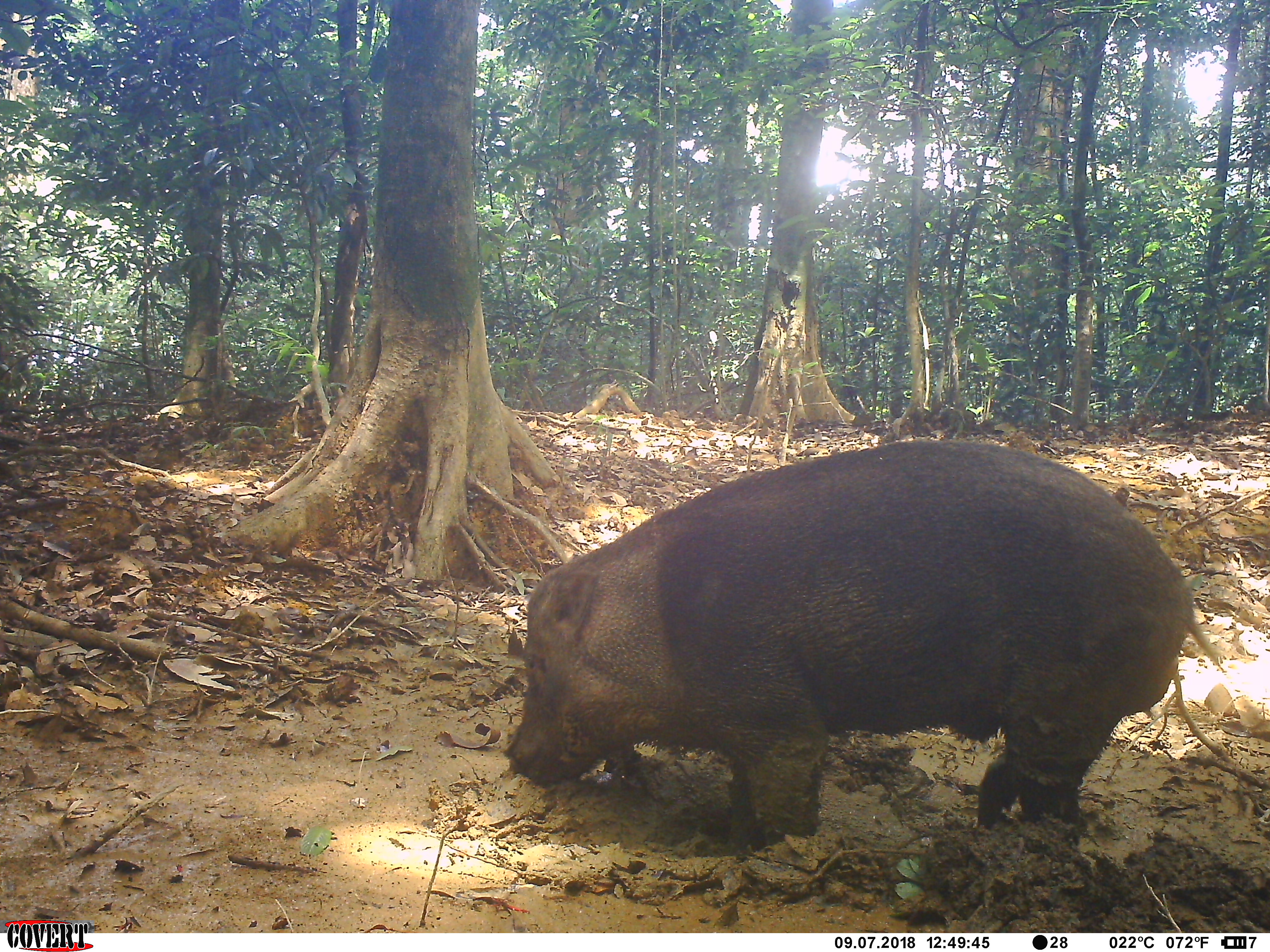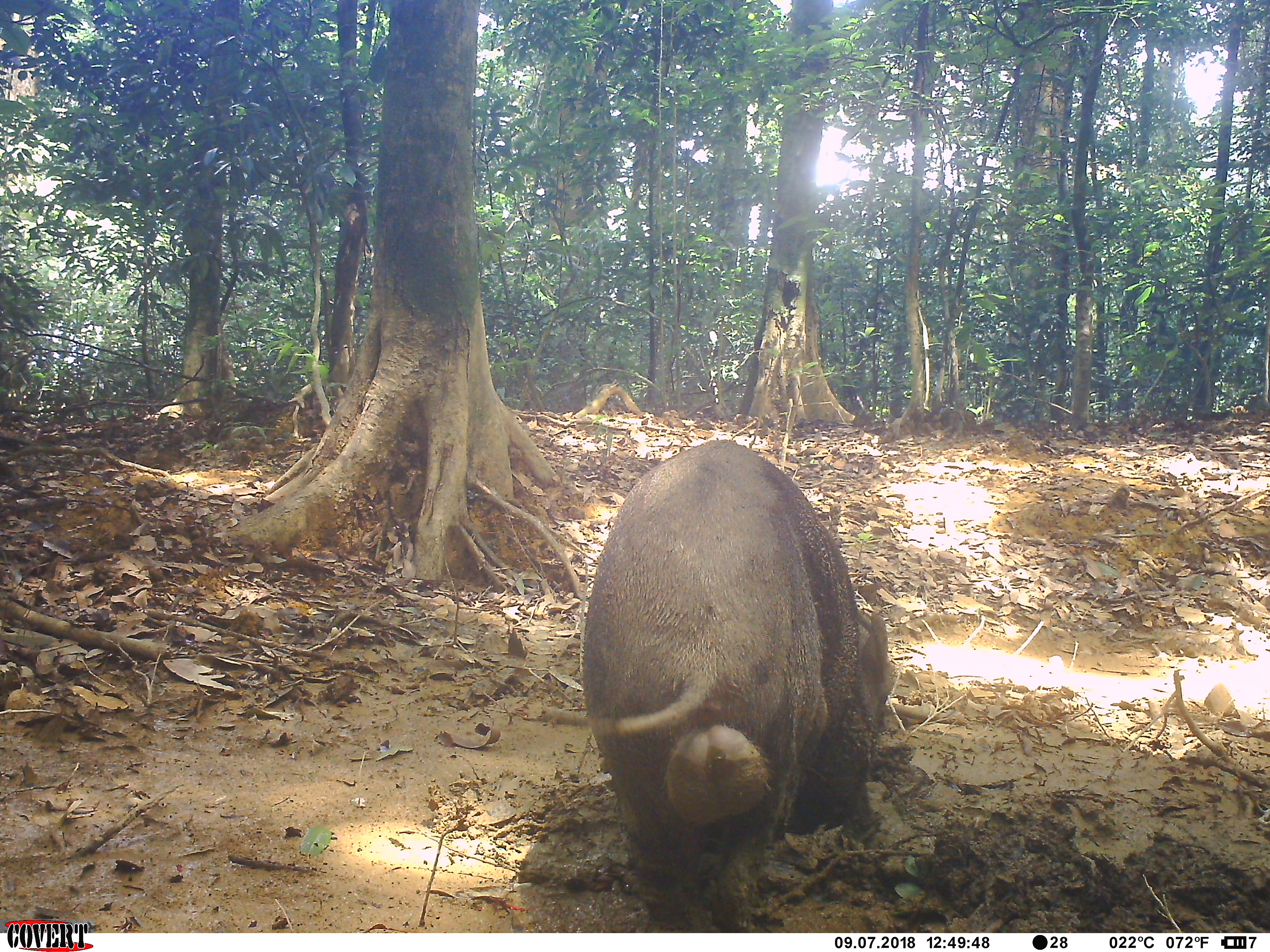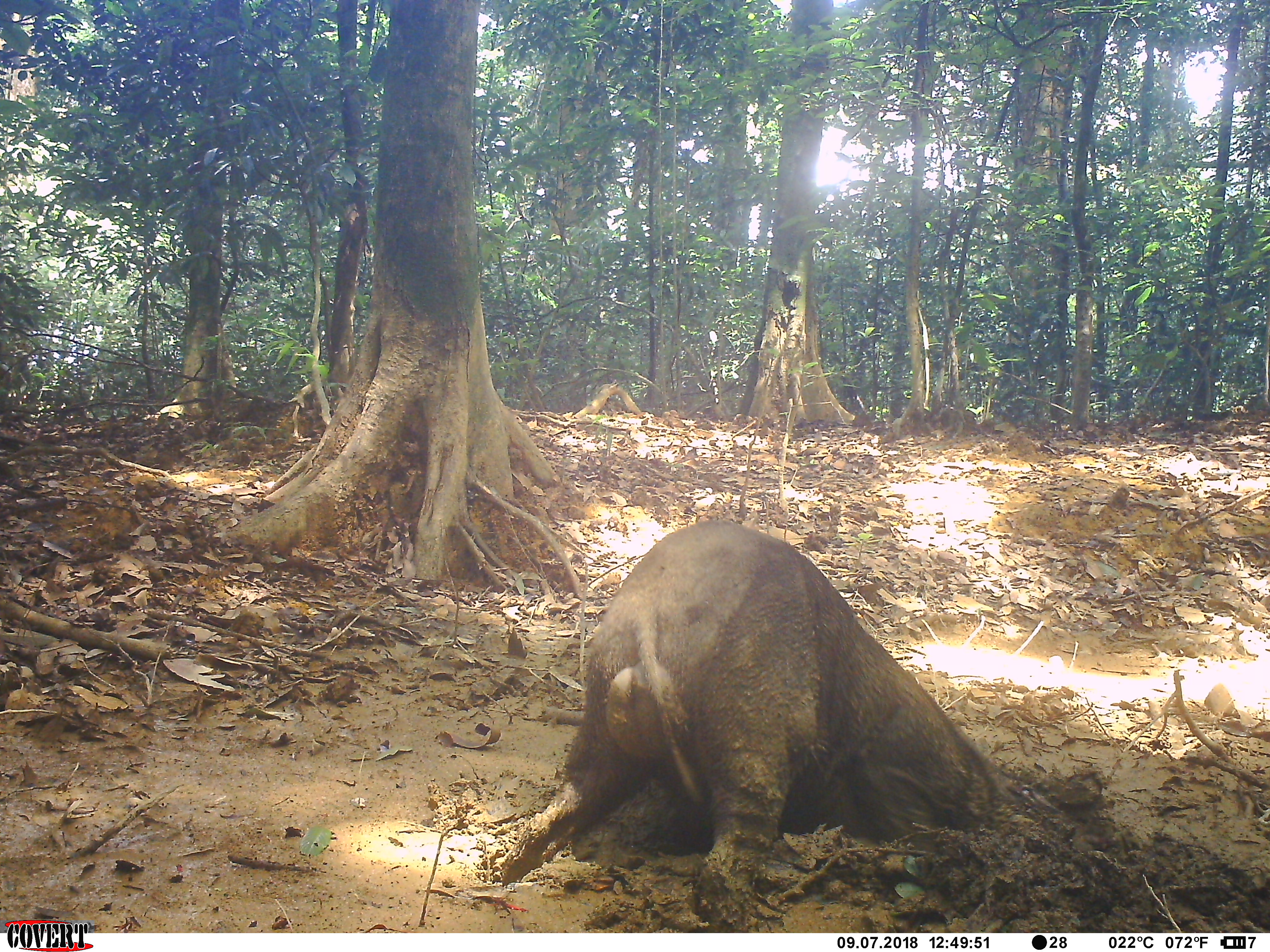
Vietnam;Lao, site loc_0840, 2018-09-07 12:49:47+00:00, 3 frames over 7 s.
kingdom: Animalia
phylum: Chordata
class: Mammalia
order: Artiodactyla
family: Suidae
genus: Sus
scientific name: Sus scrofa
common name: eurasian wild pig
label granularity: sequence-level